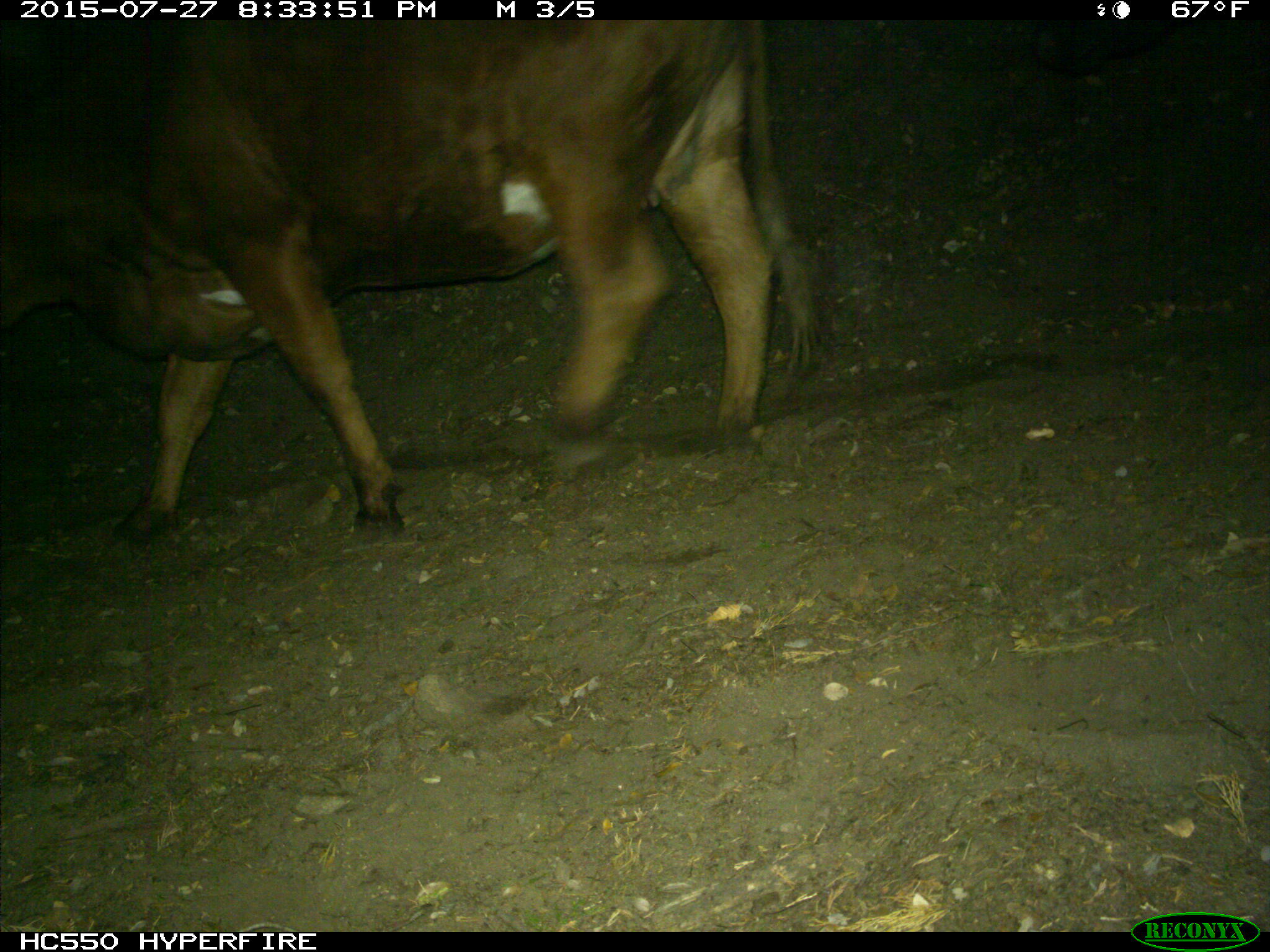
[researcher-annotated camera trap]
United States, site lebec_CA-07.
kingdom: Animalia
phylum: Chordata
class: Mammalia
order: Artiodactyla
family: Bovidae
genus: Bos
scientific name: Bos taurus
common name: domestic cow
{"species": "Bos taurus (domestic cow)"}